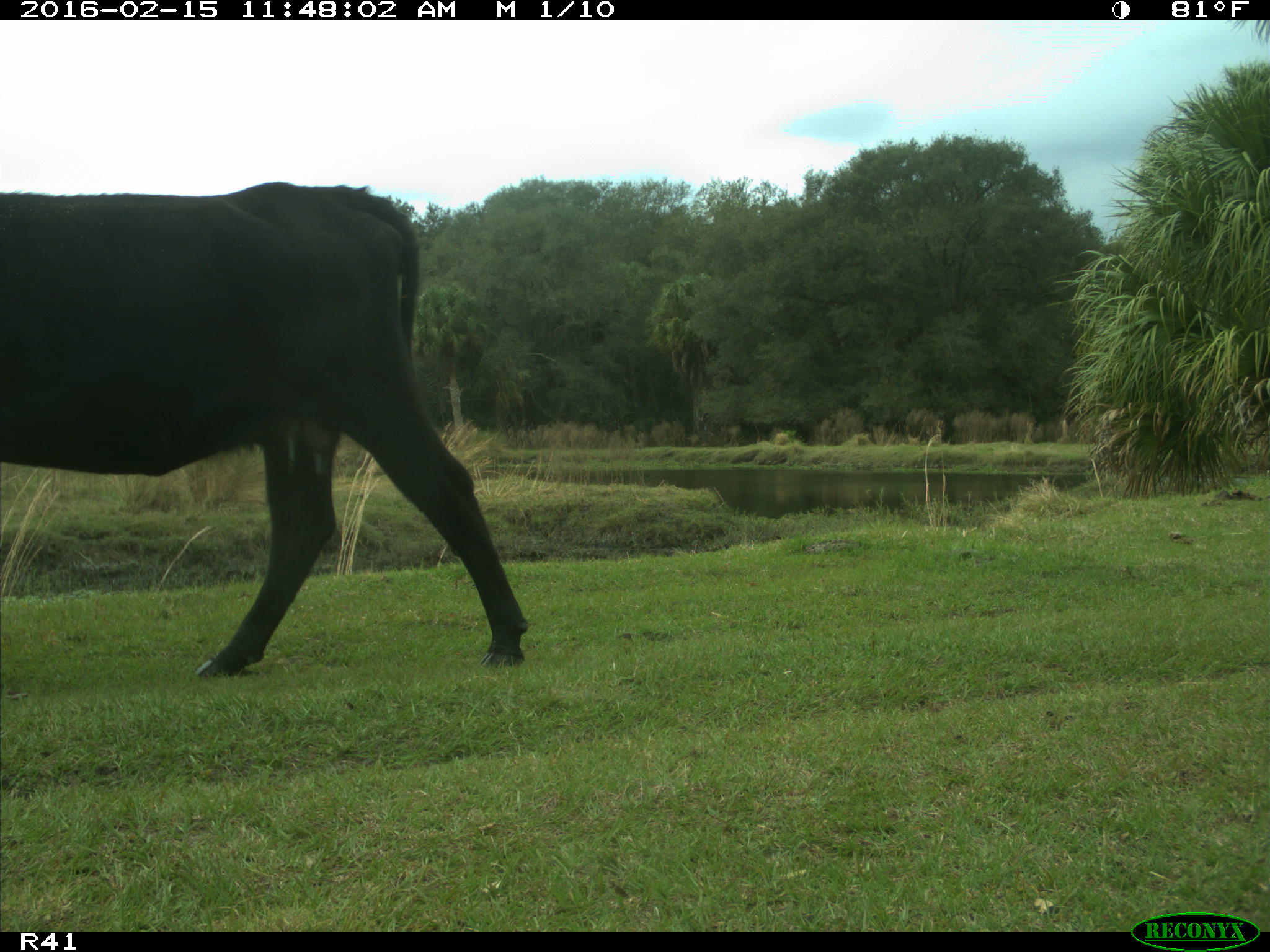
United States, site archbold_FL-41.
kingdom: Animalia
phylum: Chordata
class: Mammalia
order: Artiodactyla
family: Bovidae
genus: Bos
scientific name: Bos taurus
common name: domestic cow